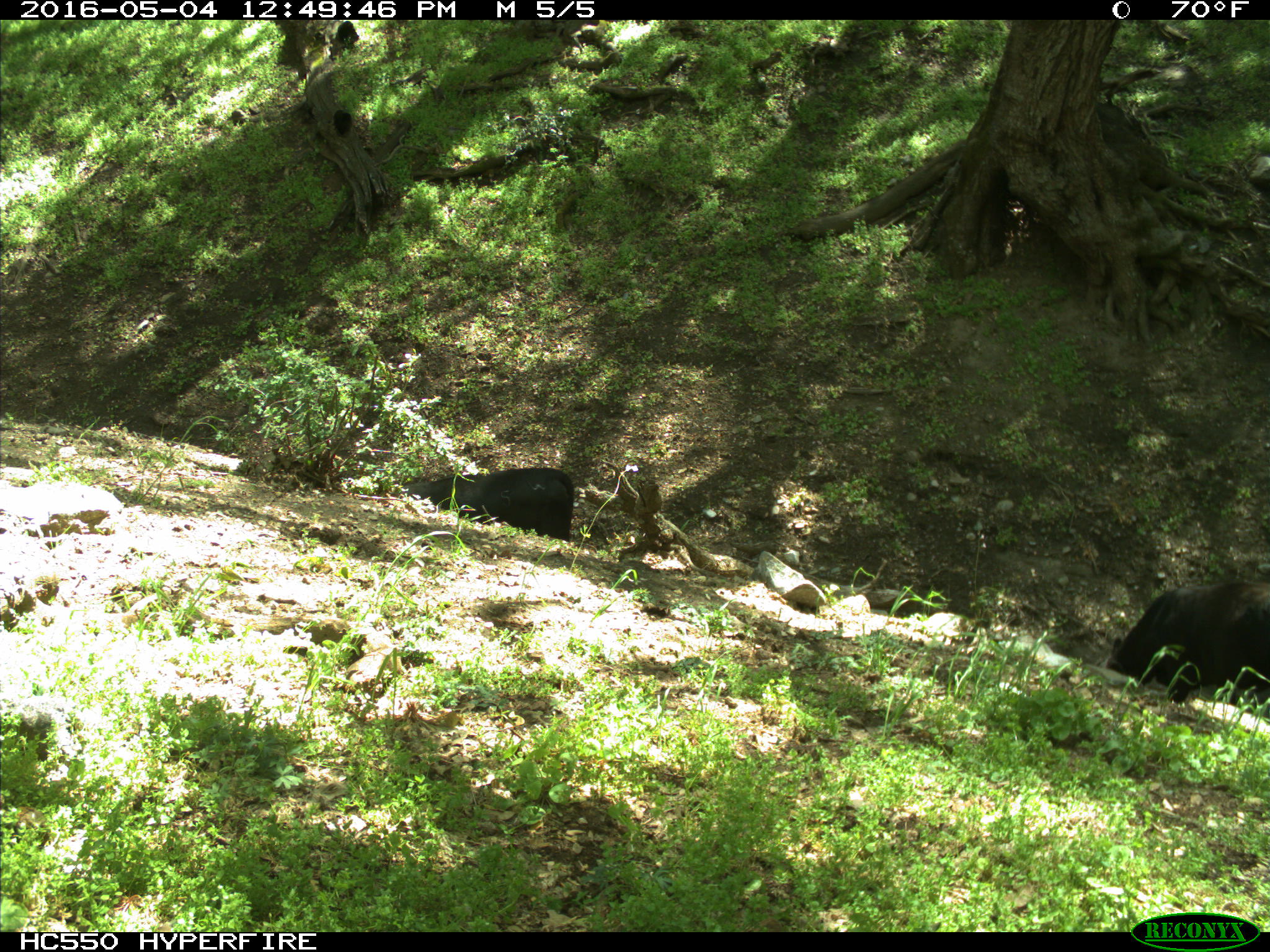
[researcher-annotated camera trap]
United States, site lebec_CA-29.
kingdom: Animalia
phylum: Chordata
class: Mammalia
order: Artiodactyla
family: Bovidae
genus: Bos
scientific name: Bos taurus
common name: domestic cow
Bos taurus (domestic cow).